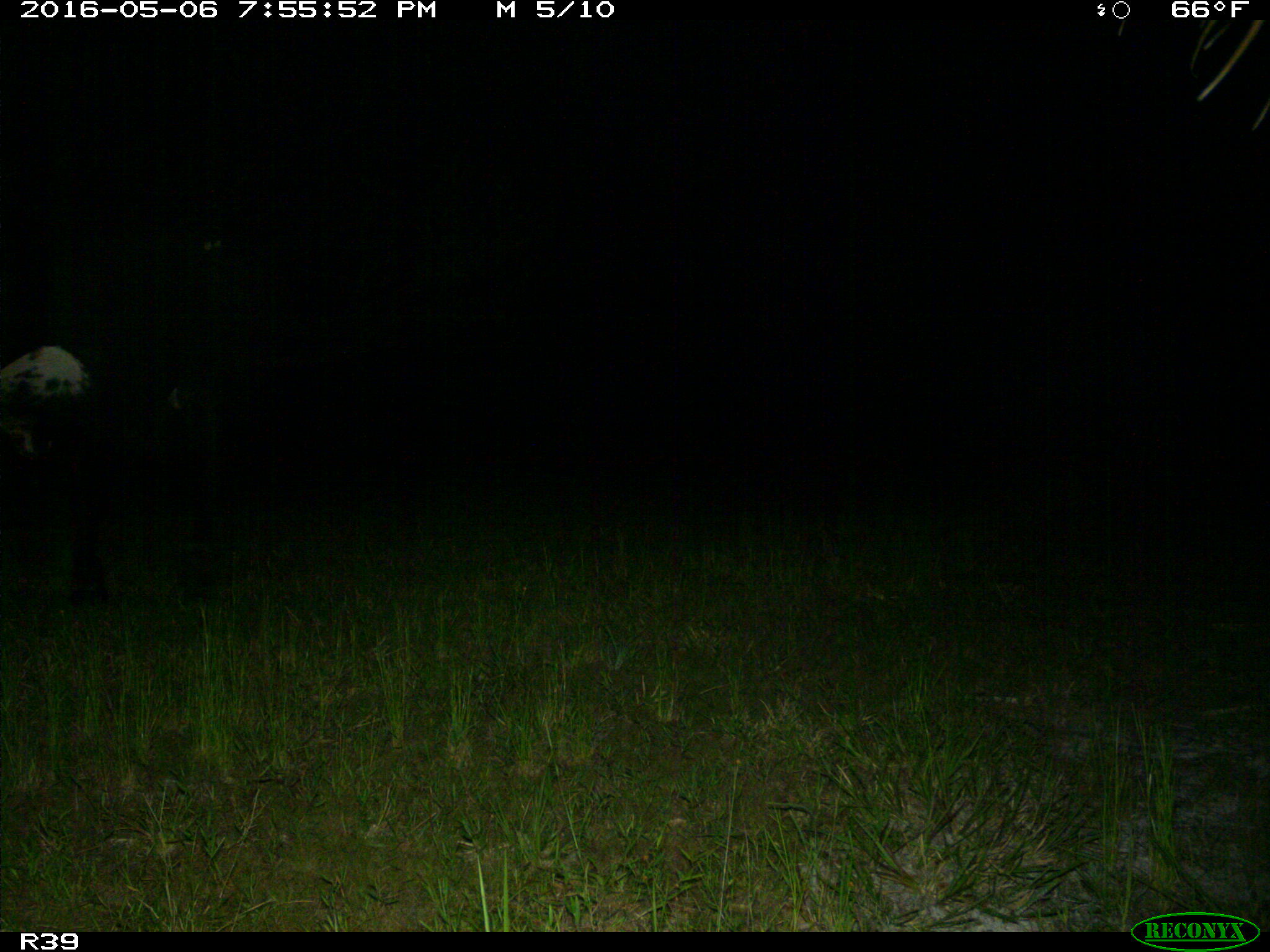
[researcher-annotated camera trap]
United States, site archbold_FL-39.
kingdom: Animalia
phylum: Chordata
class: Mammalia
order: Artiodactyla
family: Bovidae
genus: Bos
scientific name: Bos taurus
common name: domestic cow